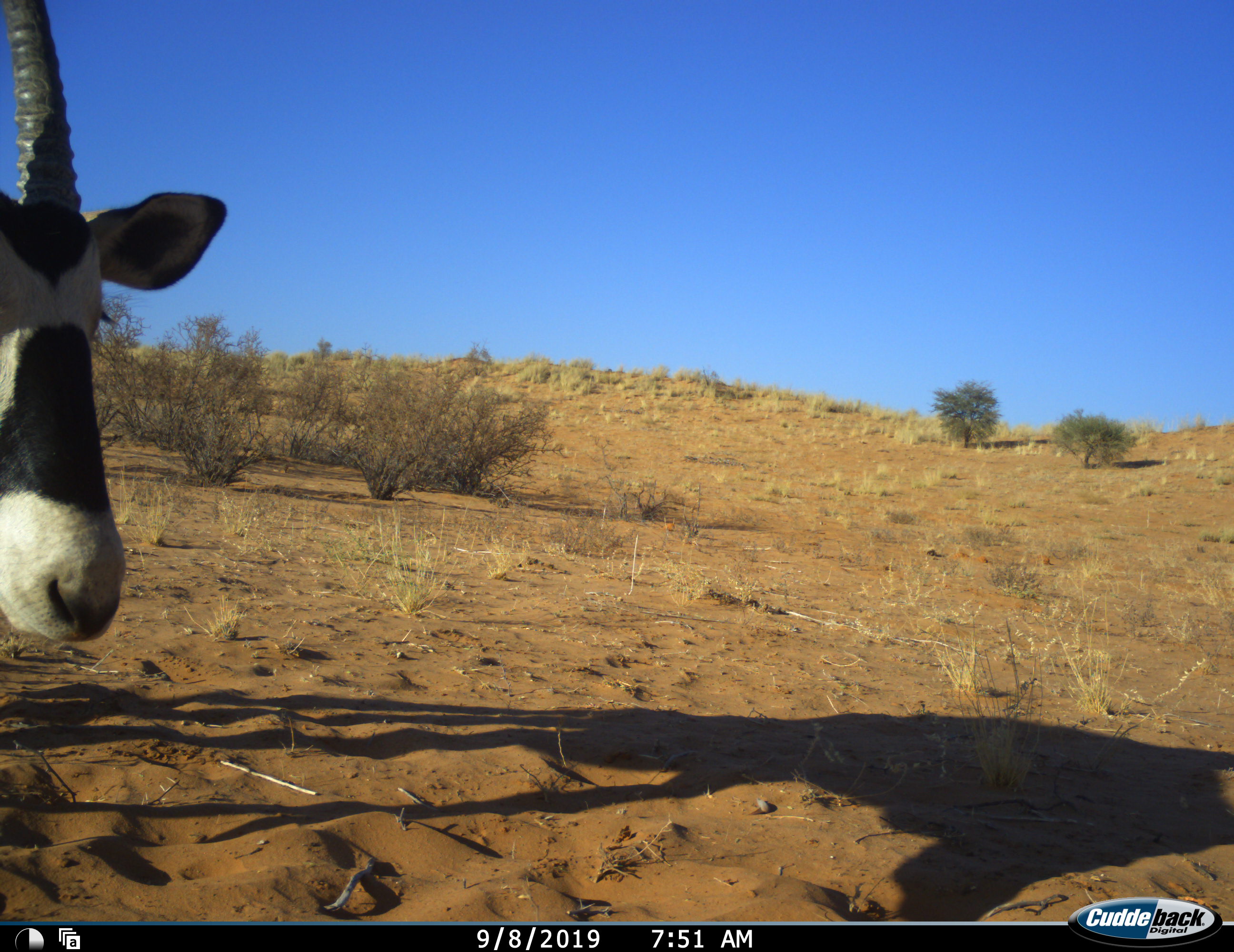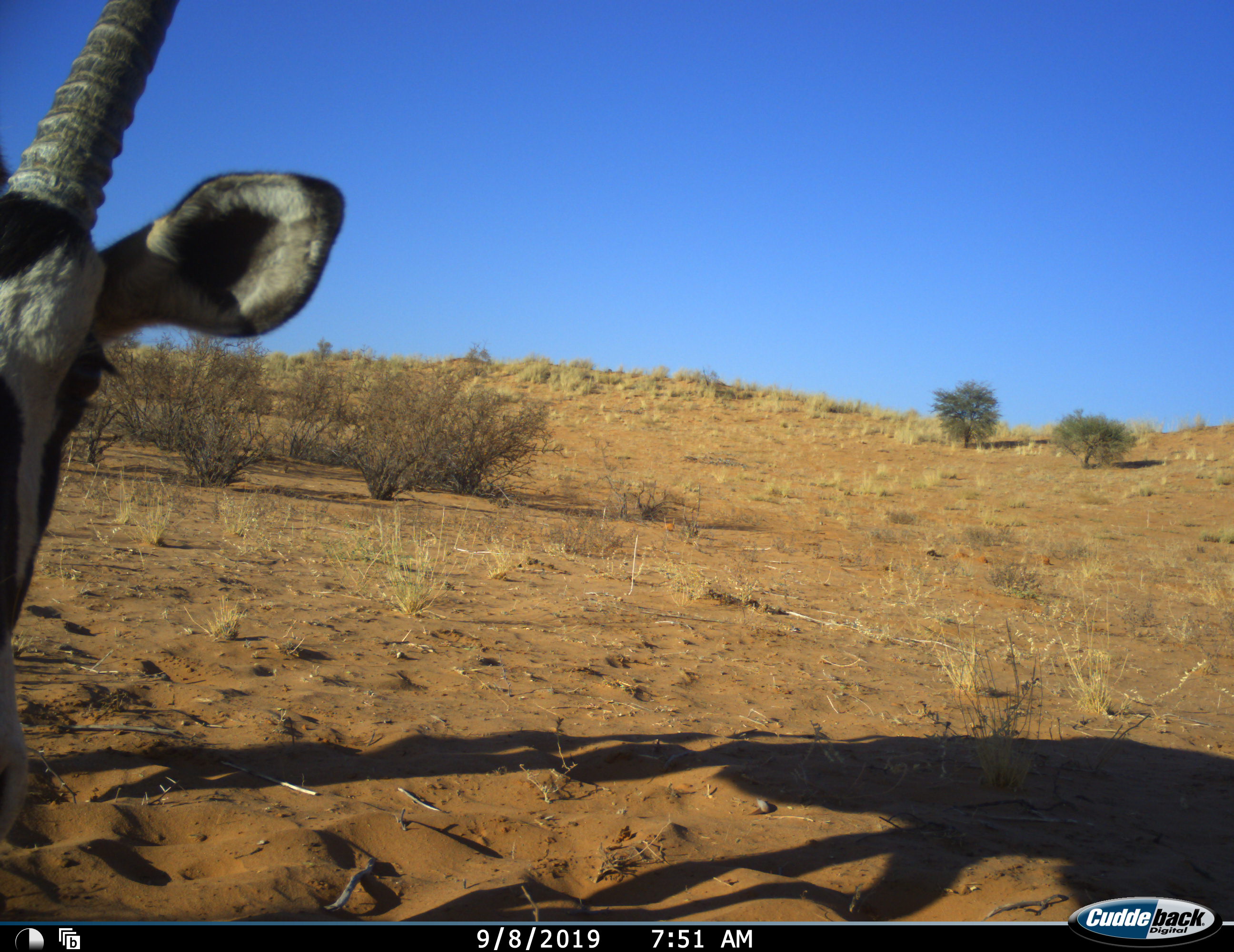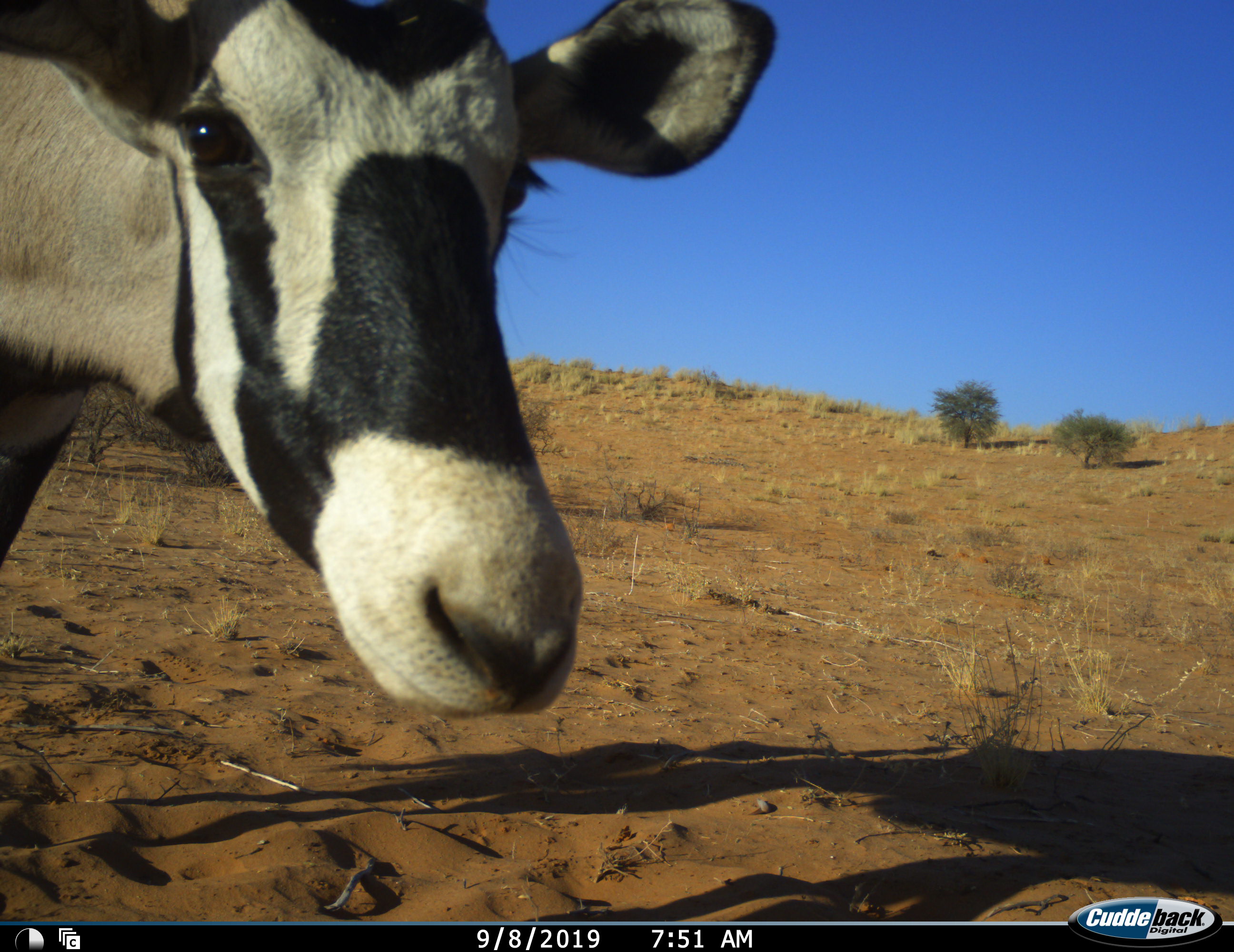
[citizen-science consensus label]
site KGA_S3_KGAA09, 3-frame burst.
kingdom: Animalia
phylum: Chordata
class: Mammalia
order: Artiodactyla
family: Bovidae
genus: Oryx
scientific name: Oryx gazella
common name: gemsbok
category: oryx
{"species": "oryx (gemsbok) (Oryx gazella)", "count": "1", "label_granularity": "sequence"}